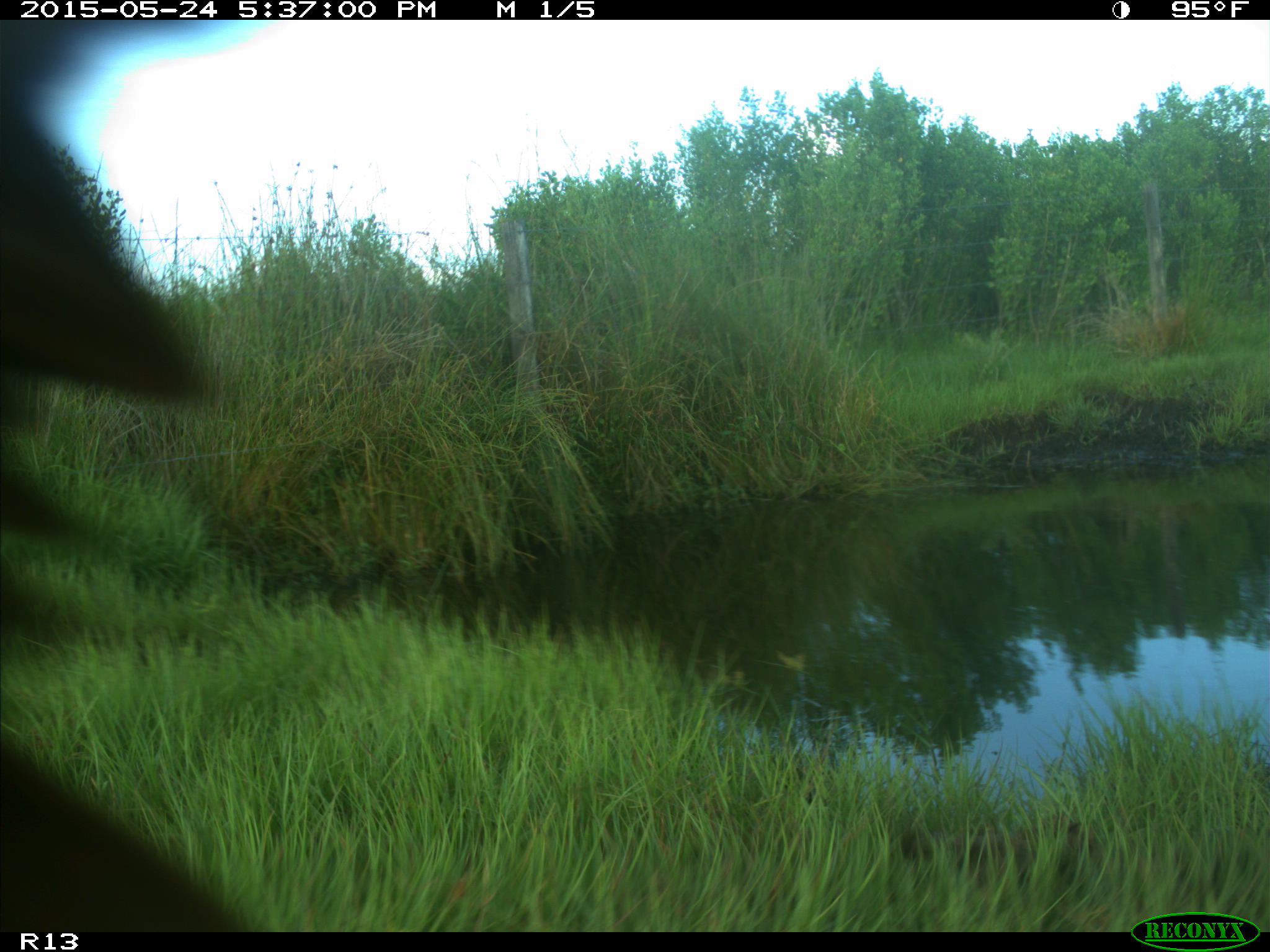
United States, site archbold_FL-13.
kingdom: Animalia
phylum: Chordata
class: Mammalia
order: Artiodactyla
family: Bovidae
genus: Bos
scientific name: Bos taurus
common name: domestic cow